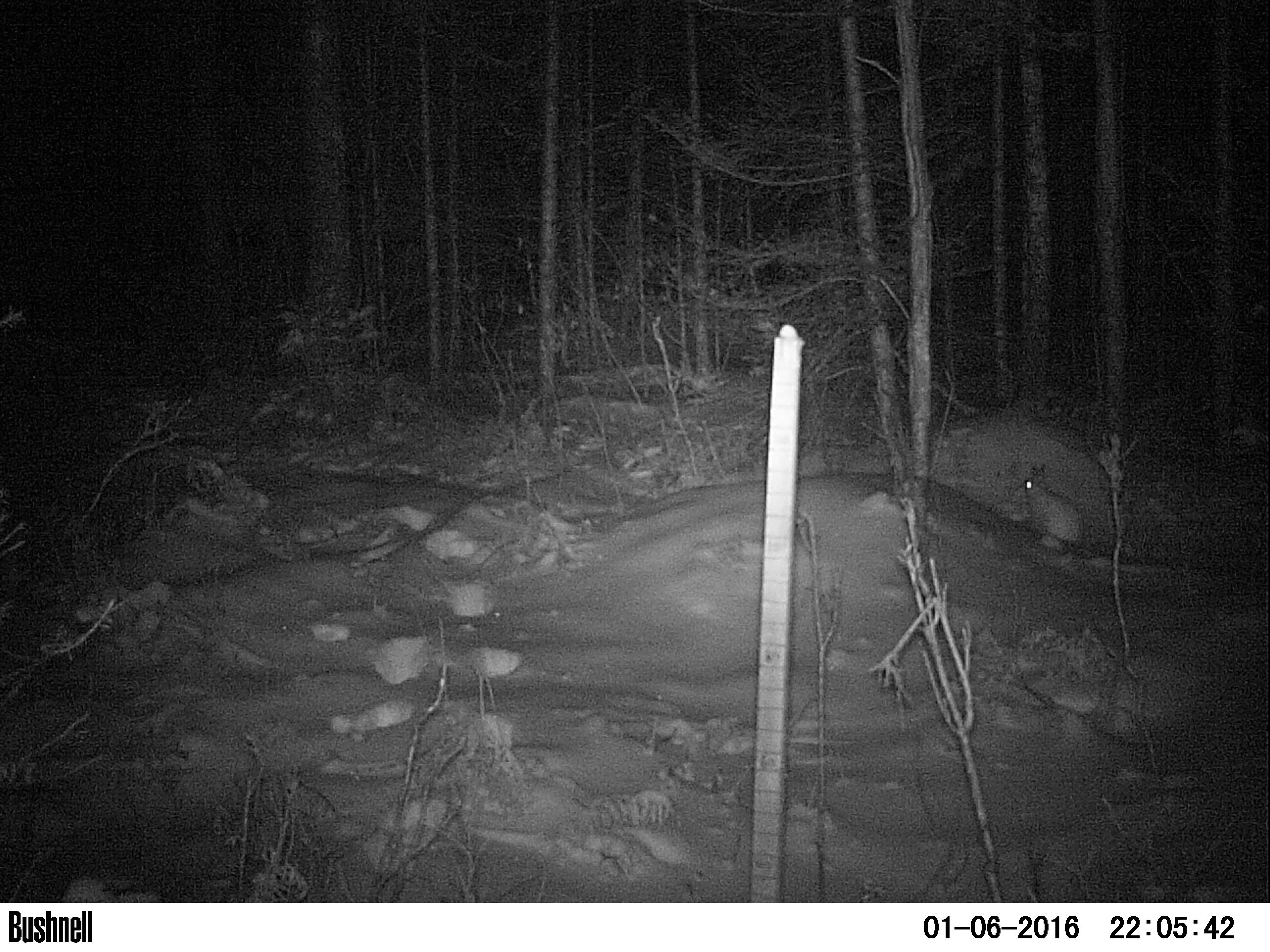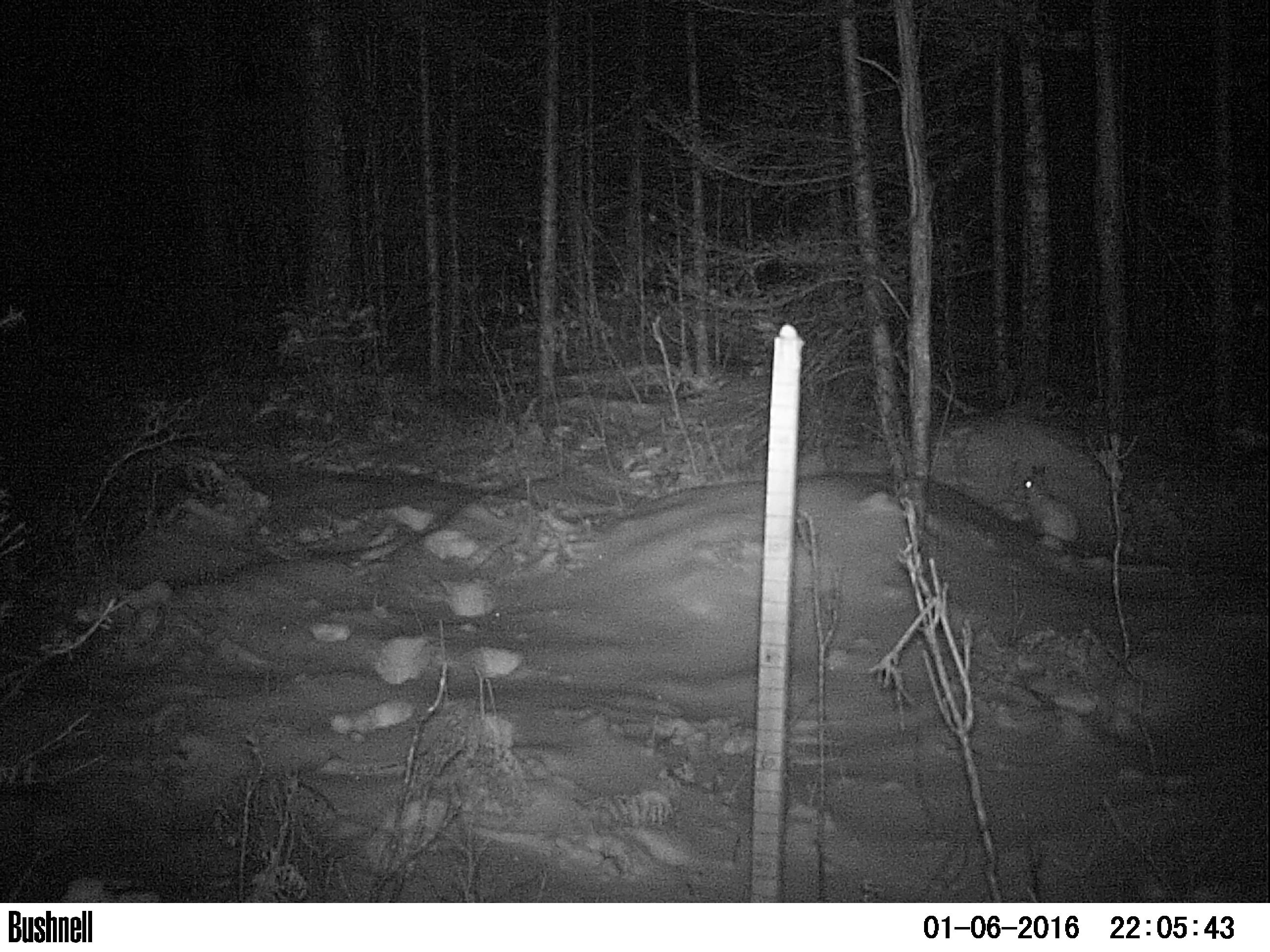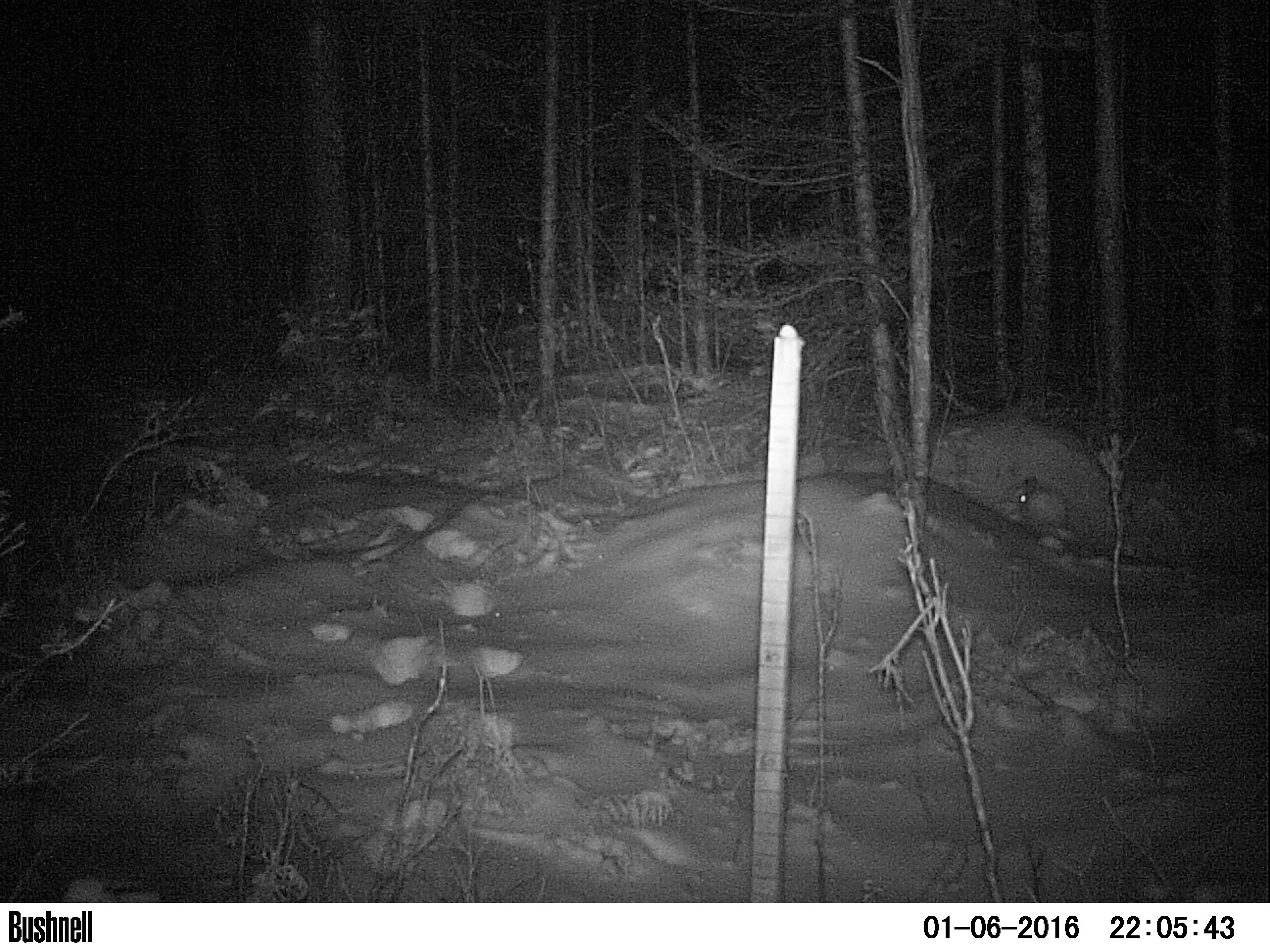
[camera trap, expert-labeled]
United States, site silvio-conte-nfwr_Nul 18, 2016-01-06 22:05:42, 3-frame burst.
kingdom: Animalia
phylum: Chordata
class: Mammalia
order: Lagomorpha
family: Leporidae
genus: Lepus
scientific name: Lepus americanus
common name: snowshoe hare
Snowshoe hare (Lepus americanus).